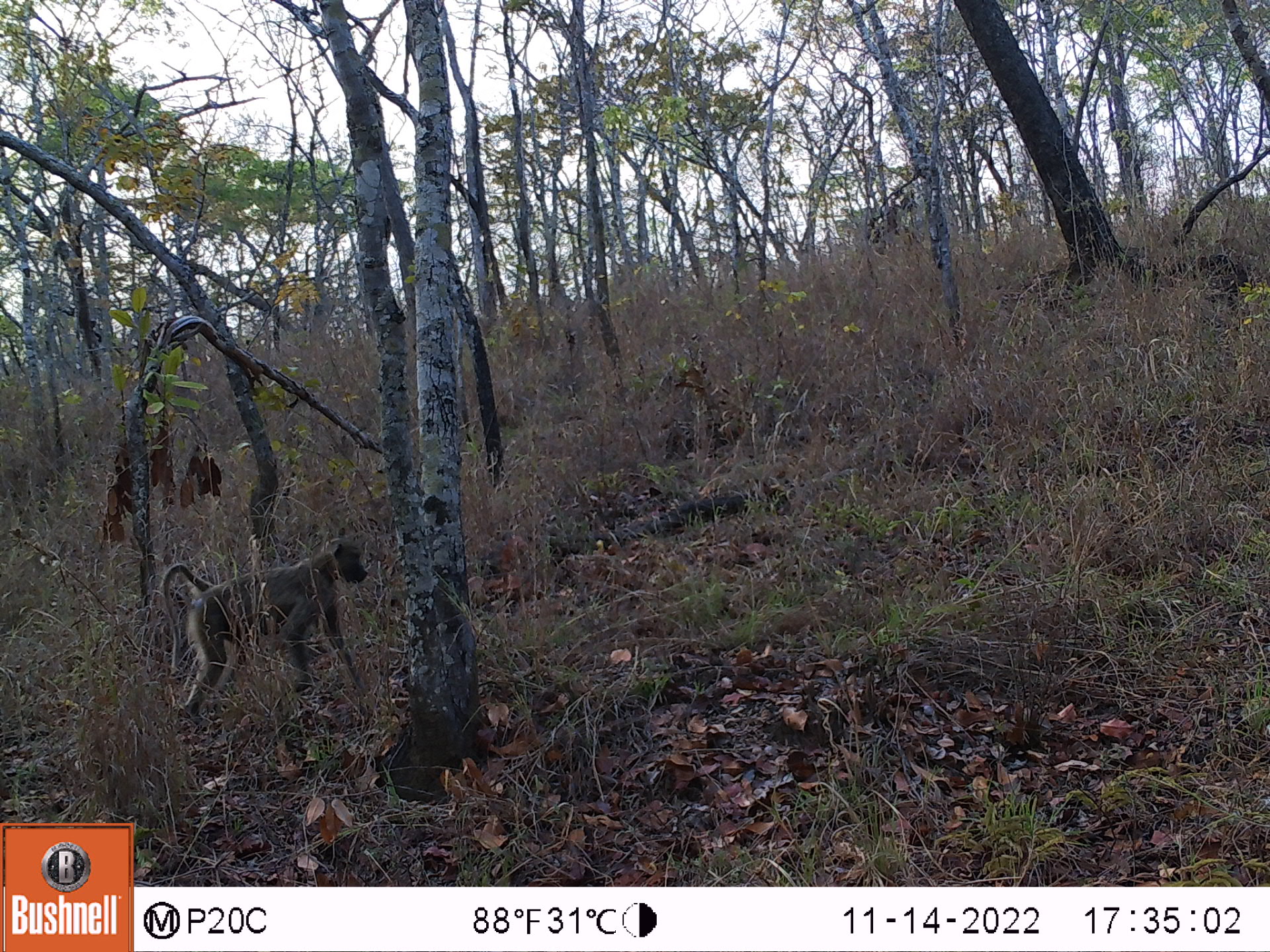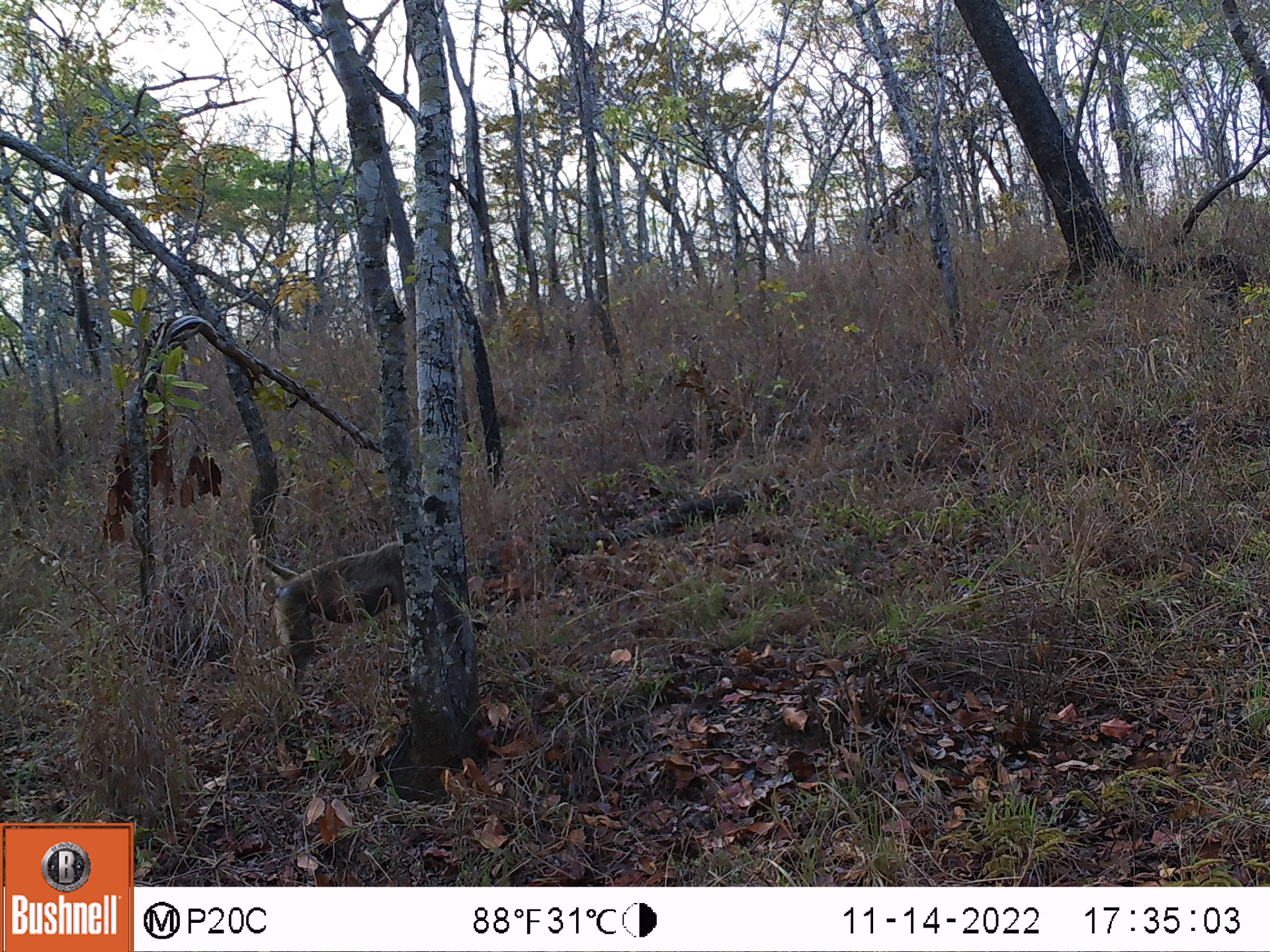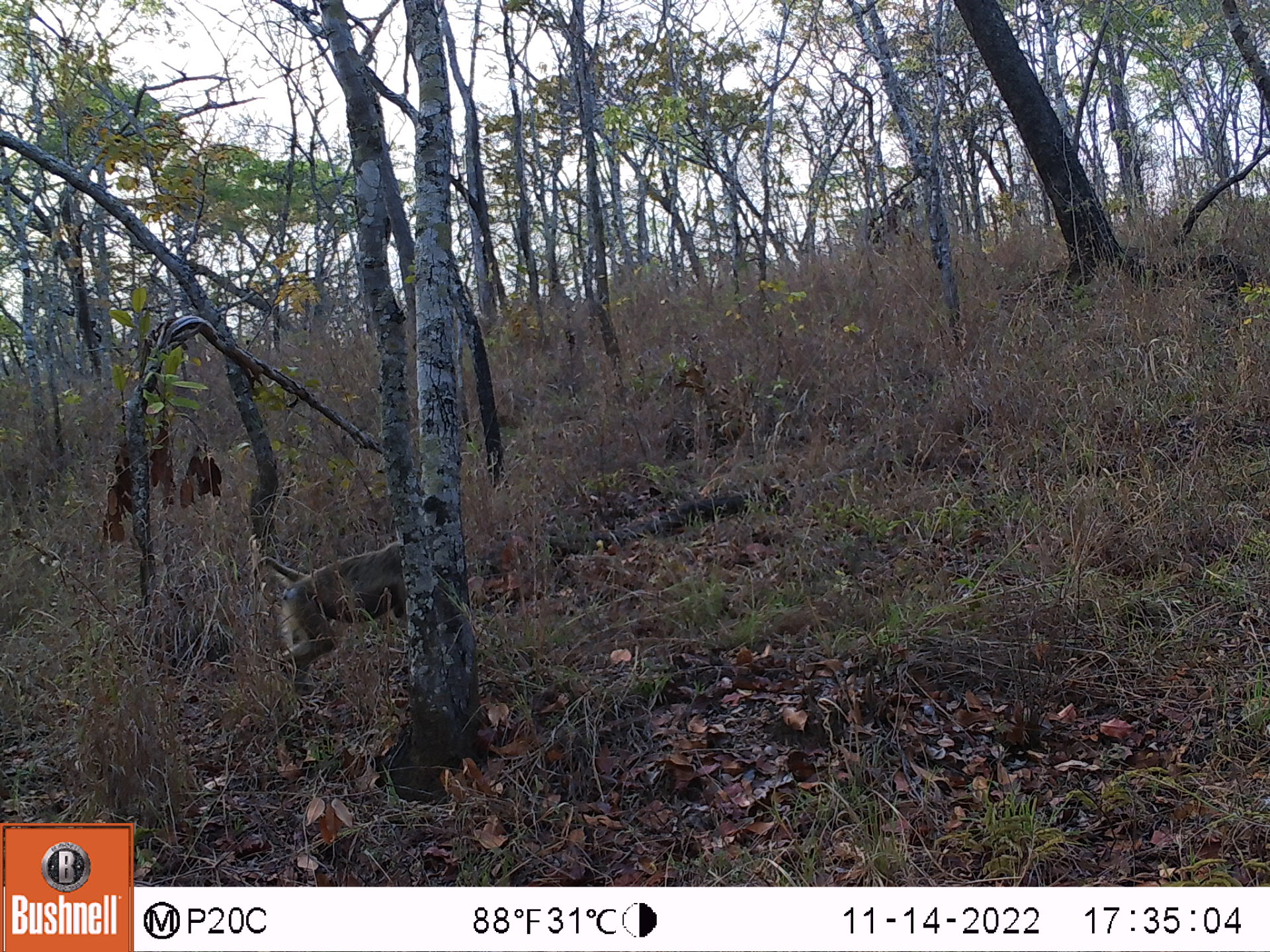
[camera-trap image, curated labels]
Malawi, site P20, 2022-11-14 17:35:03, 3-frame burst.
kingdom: Animalia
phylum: Chordata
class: Mammalia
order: Primates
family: Cercopithecidae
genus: Papio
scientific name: Papio cynocephalus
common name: yellow baboon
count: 1